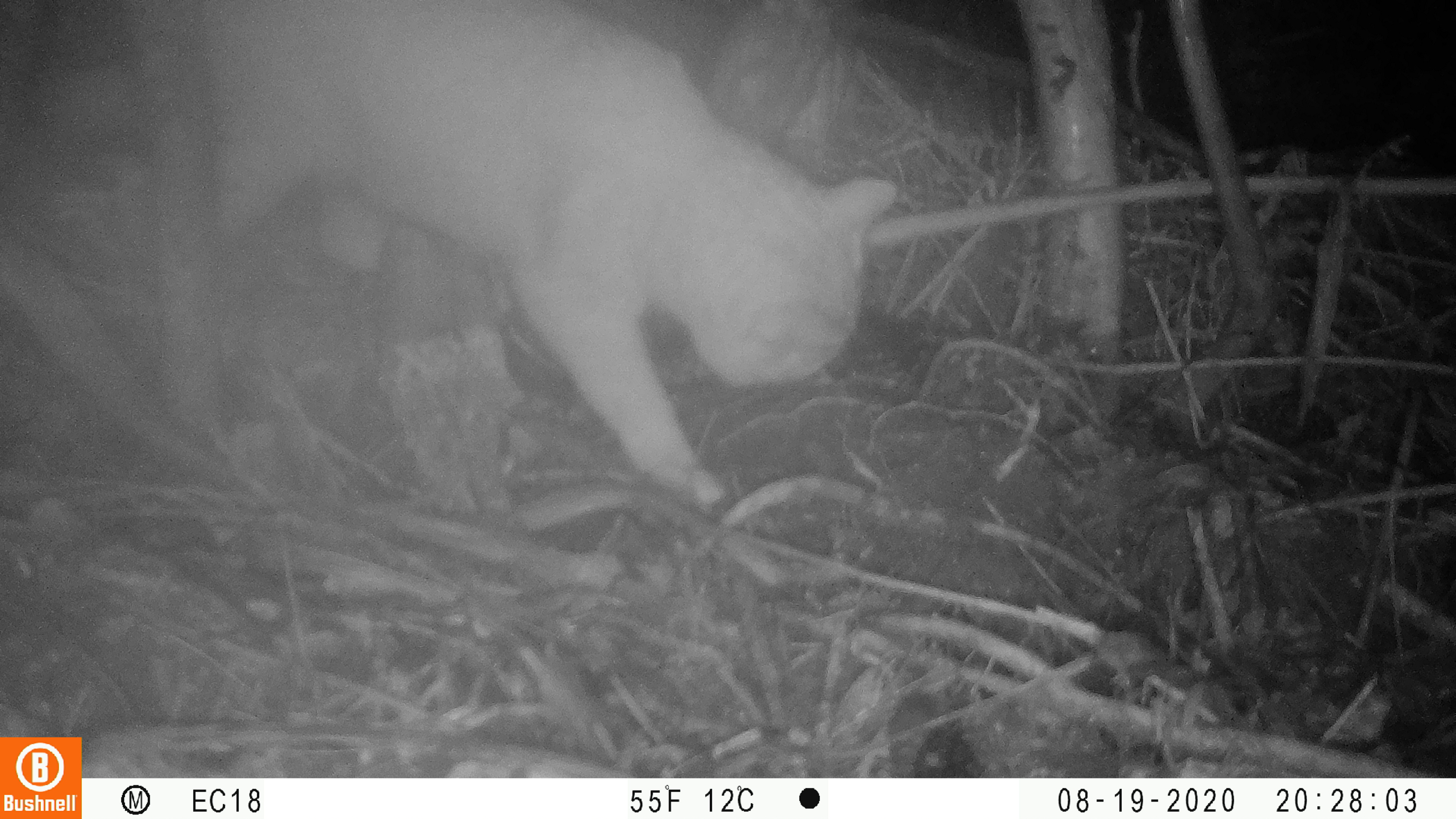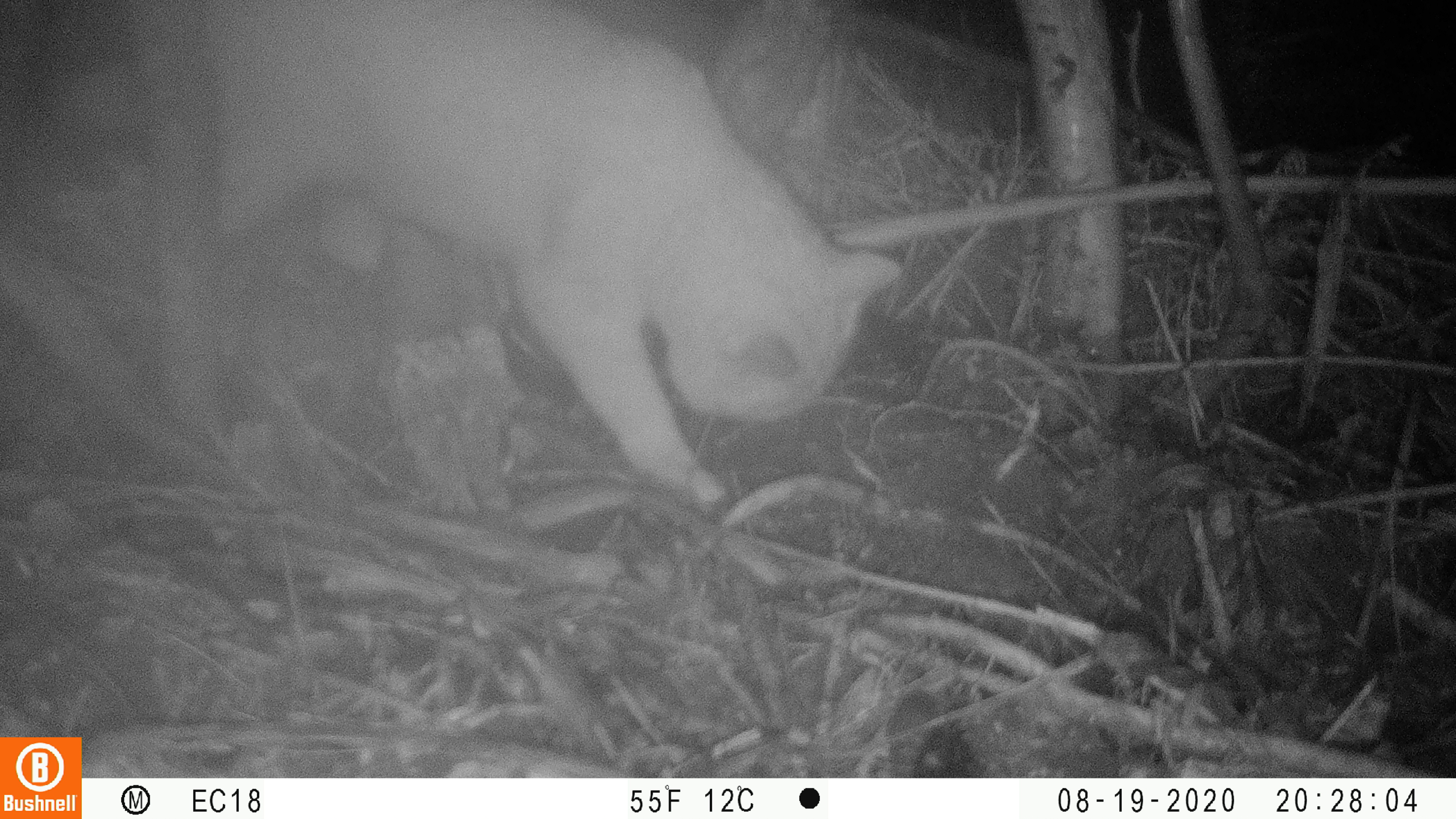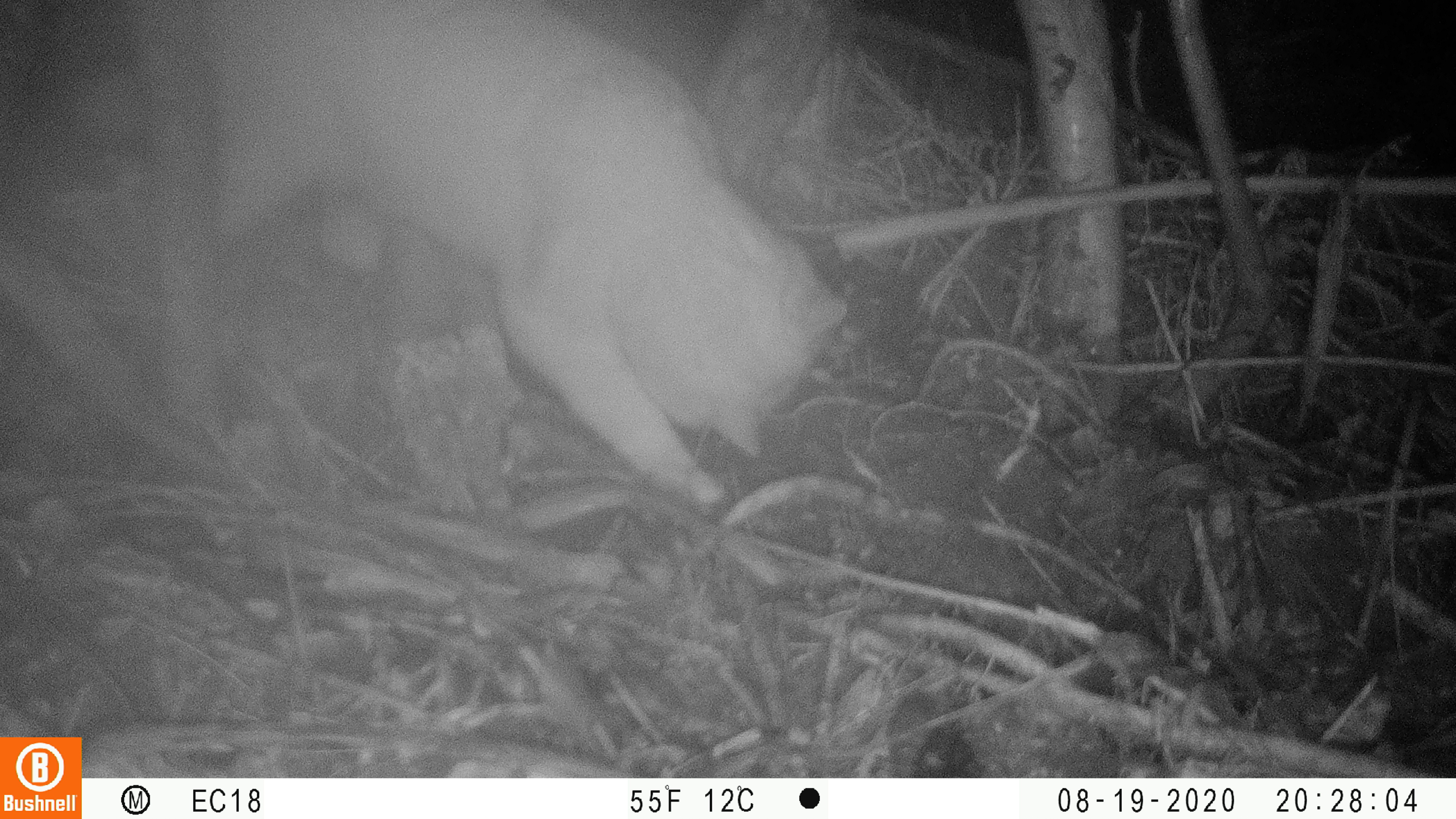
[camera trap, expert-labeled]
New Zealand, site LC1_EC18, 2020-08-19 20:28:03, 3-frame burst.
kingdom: Animalia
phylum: Chordata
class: Mammalia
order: Carnivora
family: Felidae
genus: Felis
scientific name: Felis catus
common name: domestic cat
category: cat